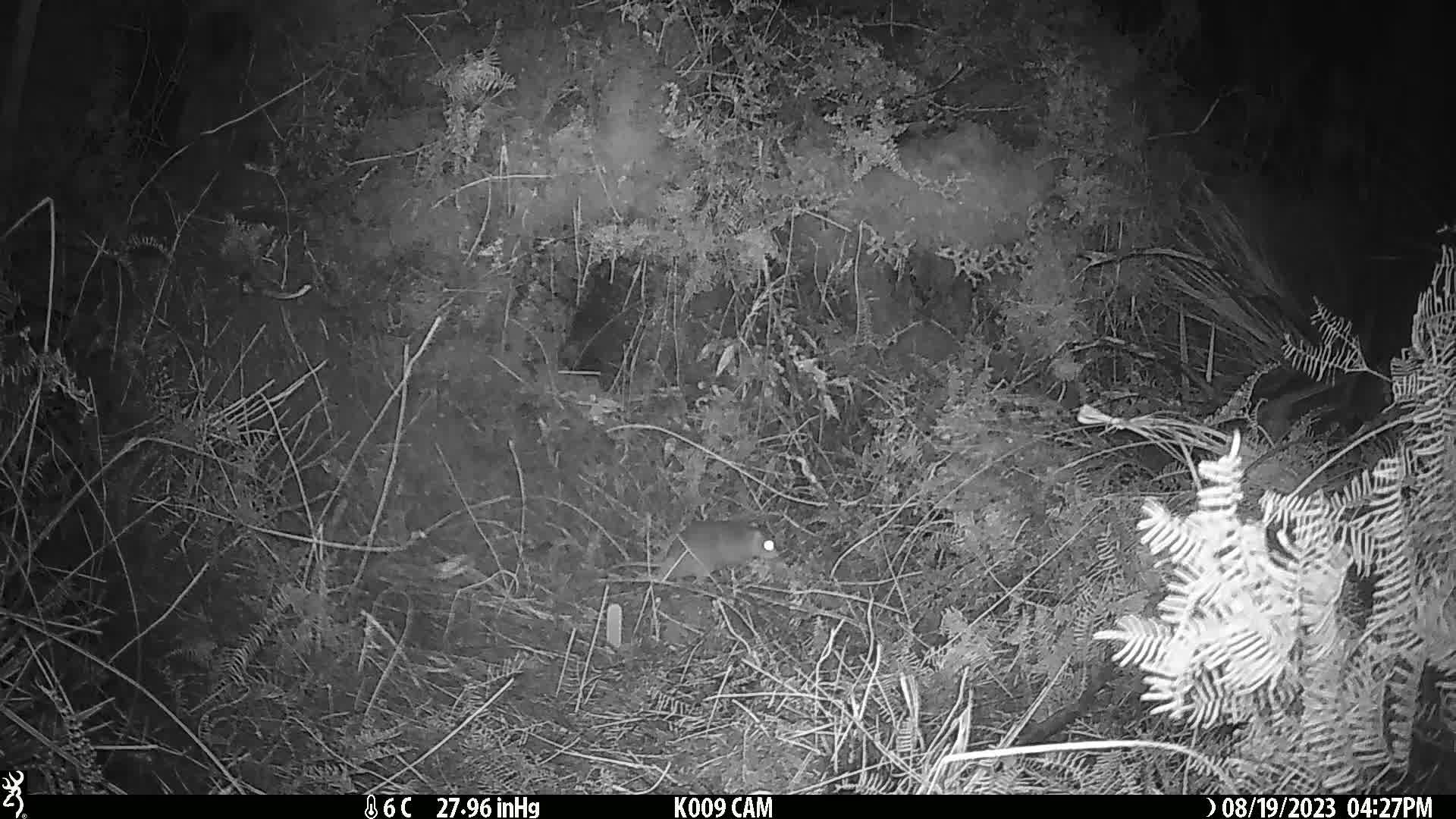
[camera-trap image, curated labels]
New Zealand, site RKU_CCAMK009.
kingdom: Animalia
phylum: Chordata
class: Mammalia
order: Rodentia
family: Muridae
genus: Rattus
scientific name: Rattus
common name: rat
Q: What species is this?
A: Rat (Rattus).